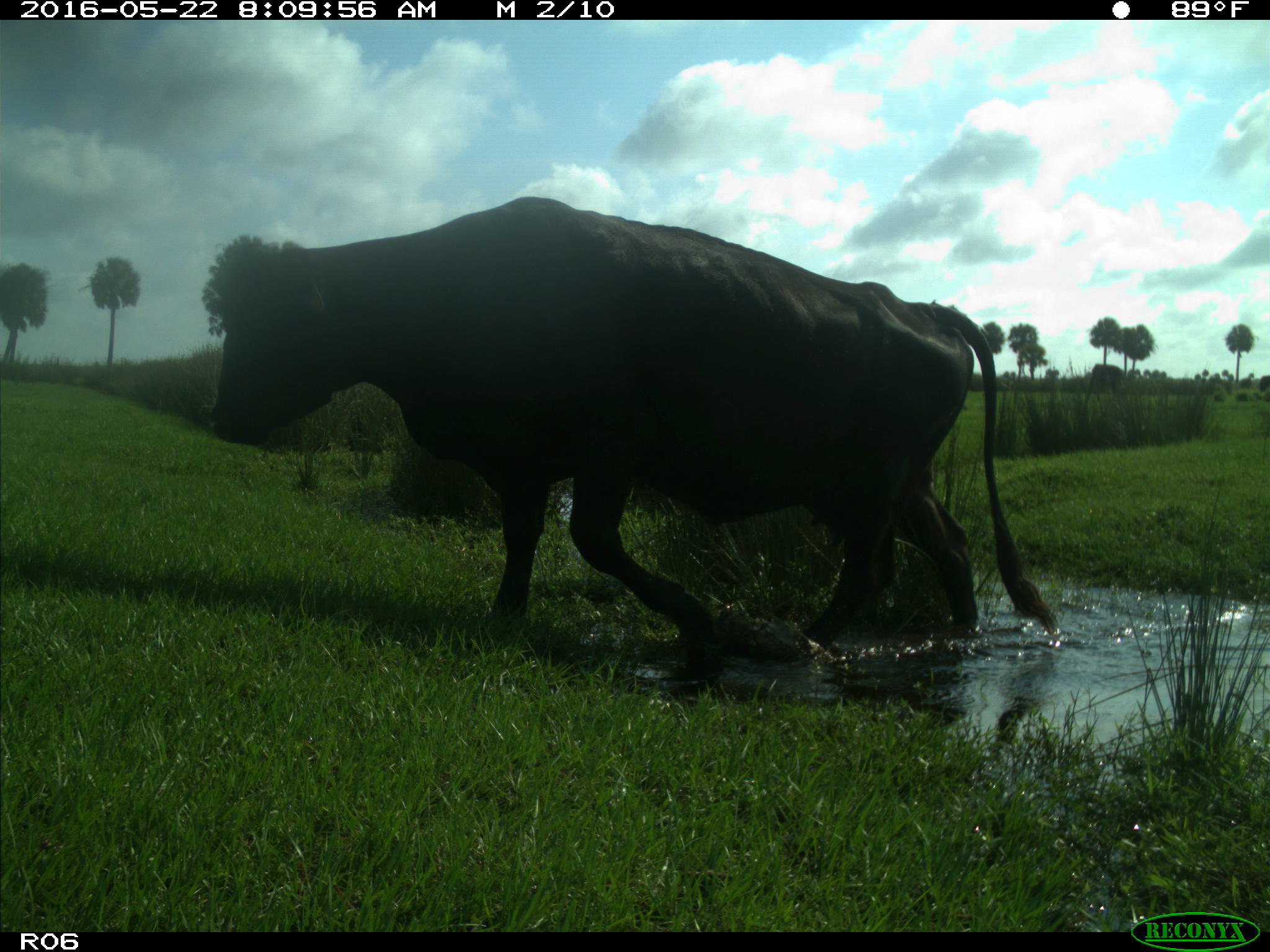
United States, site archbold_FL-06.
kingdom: Animalia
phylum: Chordata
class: Mammalia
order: Artiodactyla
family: Bovidae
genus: Bos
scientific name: Bos taurus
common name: domestic cow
Bos taurus (domestic cow).